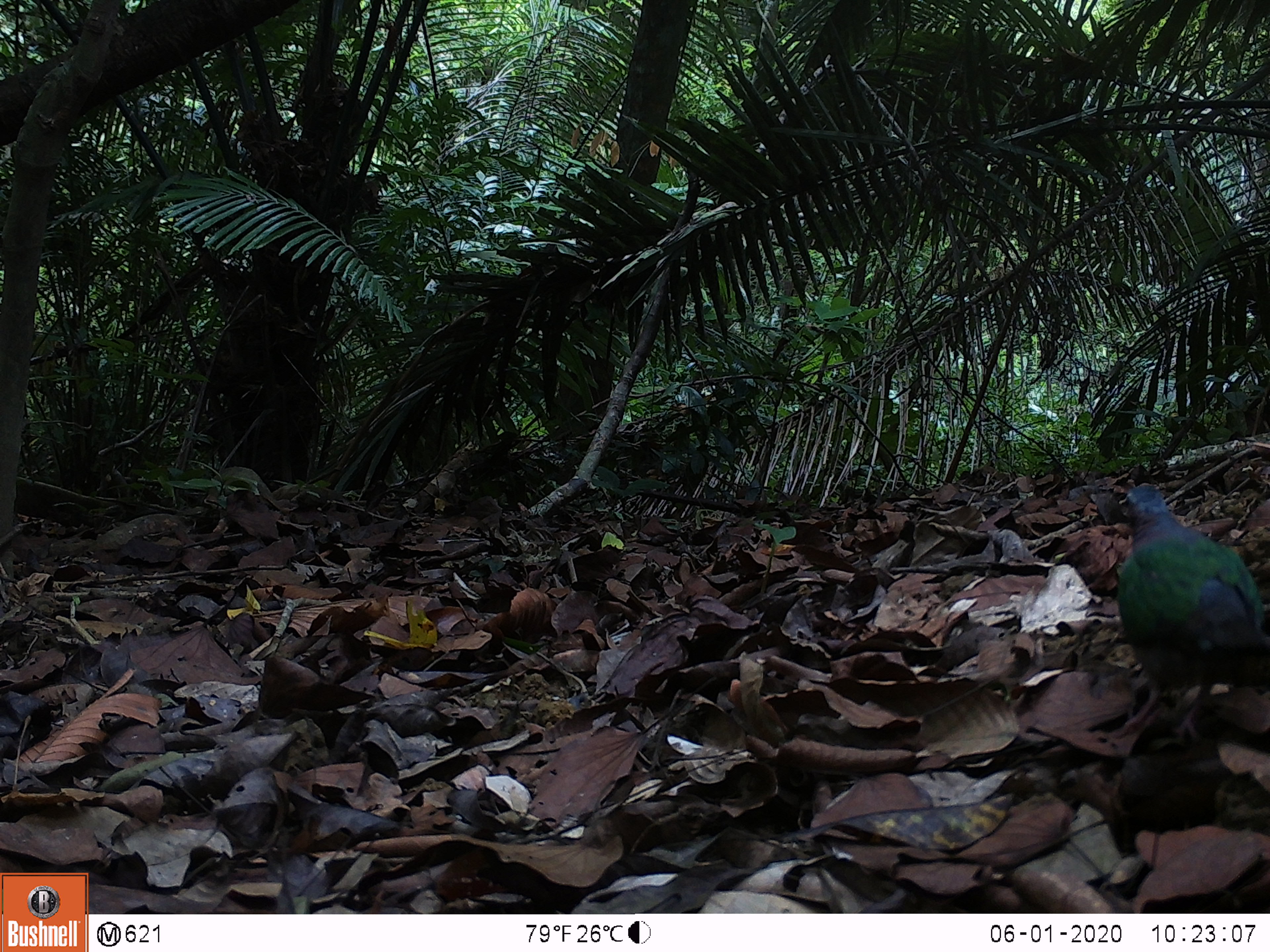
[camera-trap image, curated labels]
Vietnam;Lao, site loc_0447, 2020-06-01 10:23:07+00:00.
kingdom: Animalia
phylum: Chordata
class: Aves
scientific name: Aves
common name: bird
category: unidentified bird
Unidentified bird (bird) (Aves). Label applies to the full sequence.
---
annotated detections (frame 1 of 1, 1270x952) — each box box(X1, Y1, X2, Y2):
unidentified bird: box(1111, 482, 1268, 752)